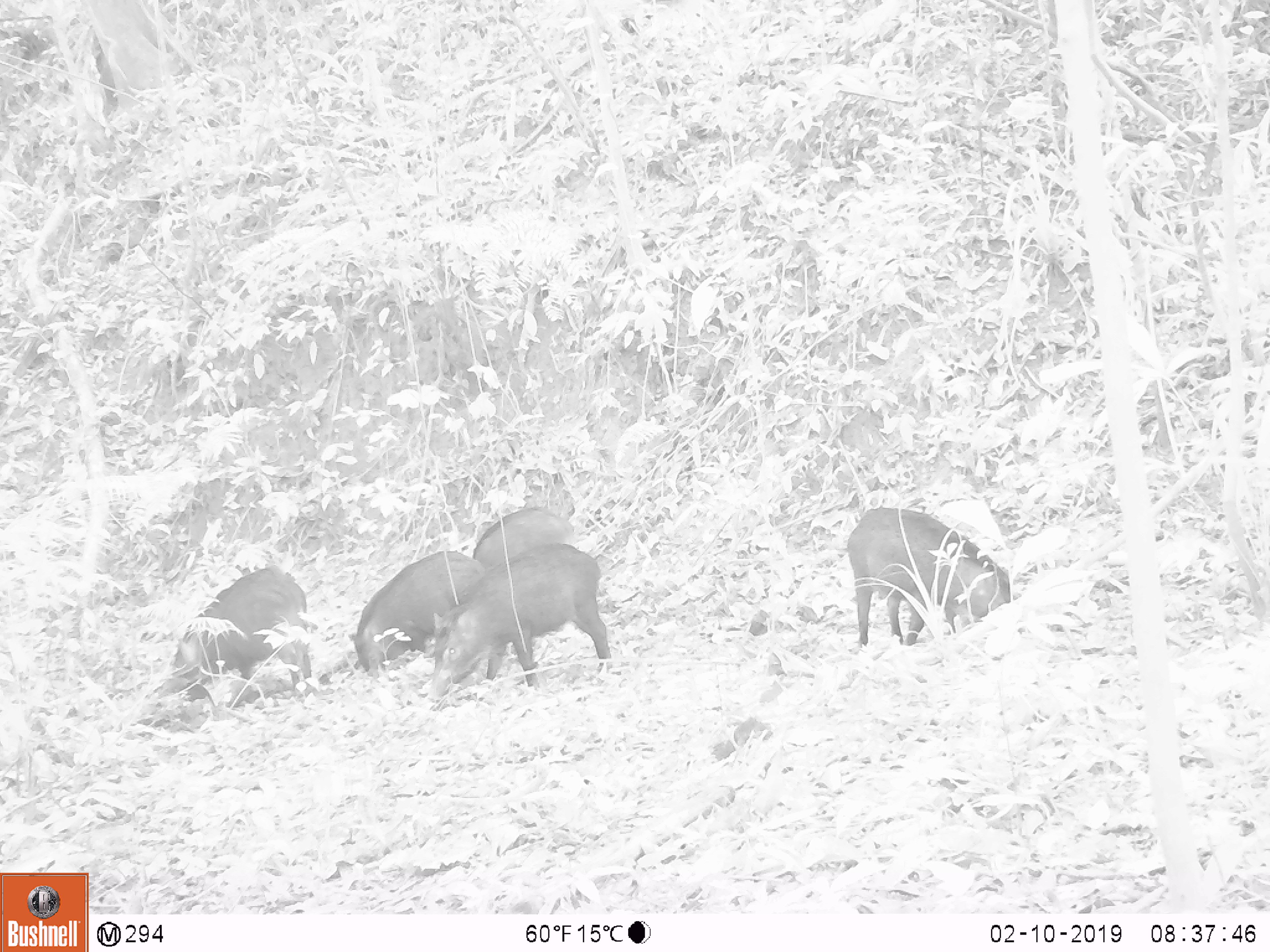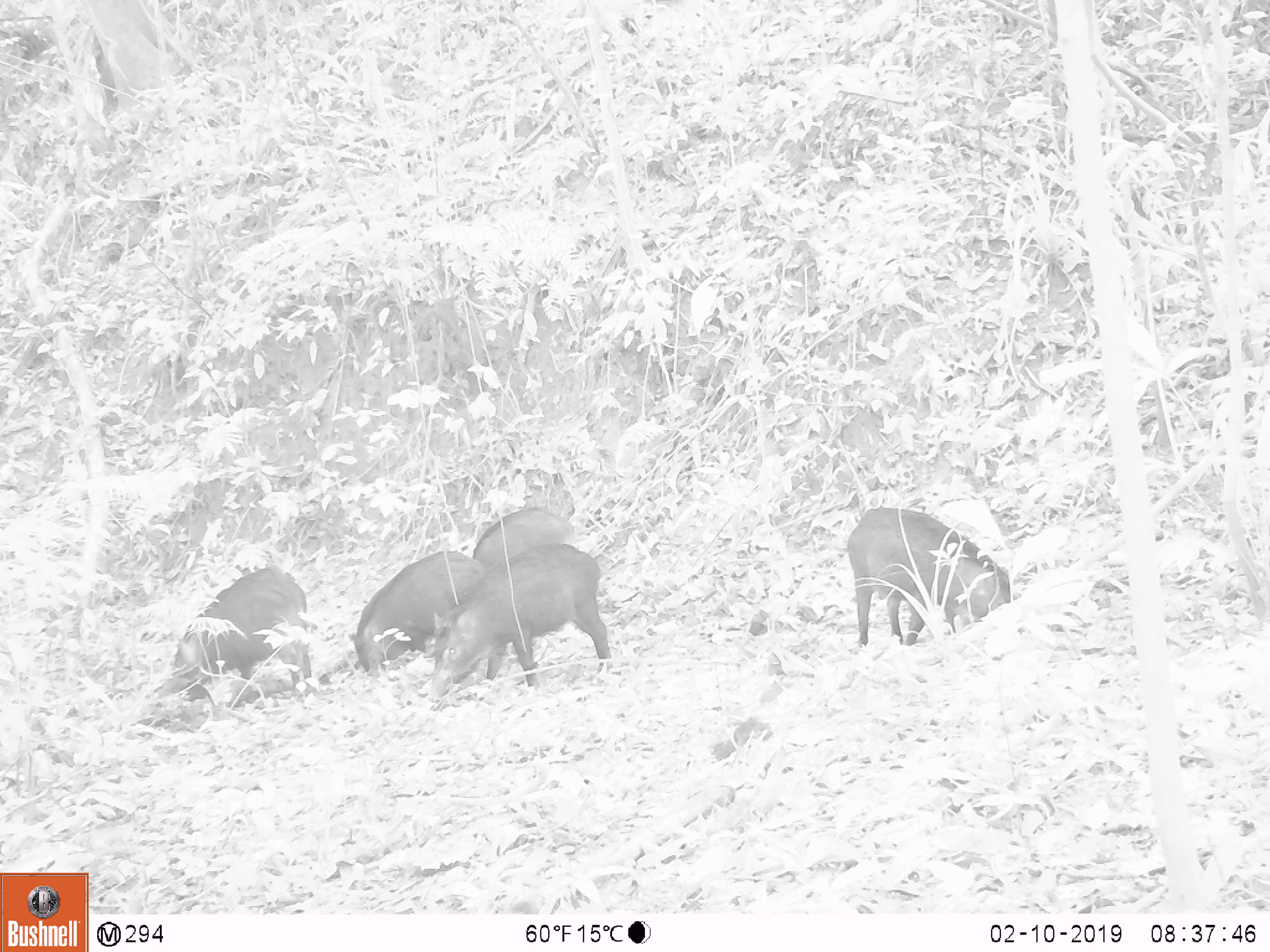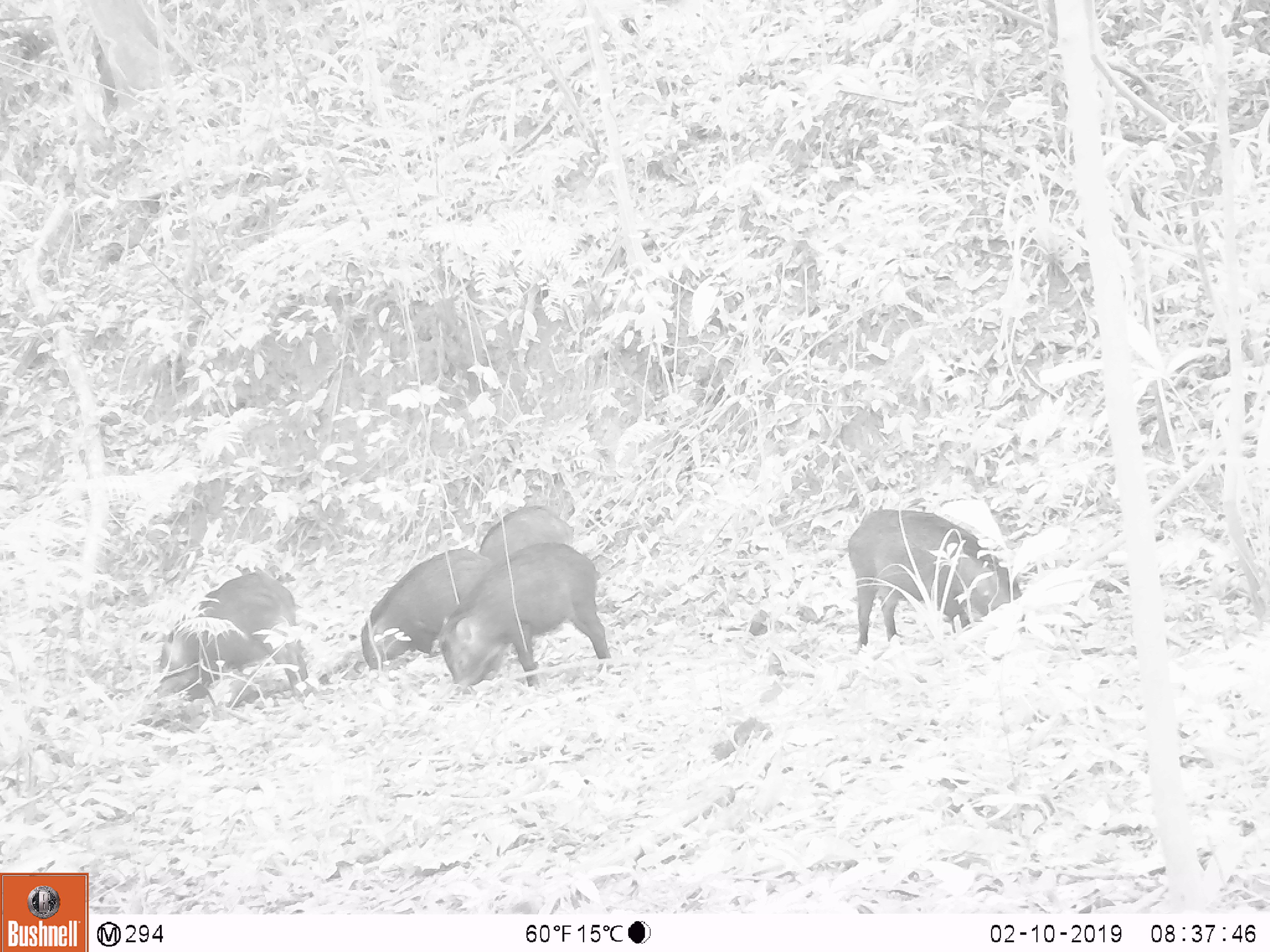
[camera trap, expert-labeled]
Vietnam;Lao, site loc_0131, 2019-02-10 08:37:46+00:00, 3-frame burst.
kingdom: Animalia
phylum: Chordata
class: Aves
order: Galliformes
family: Phasianidae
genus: Gallus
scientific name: Gallus gallus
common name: red junglefowl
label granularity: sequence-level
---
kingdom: Animalia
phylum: Chordata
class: Mammalia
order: Artiodactyla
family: Suidae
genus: Sus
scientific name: Sus scrofa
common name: eurasian wild pig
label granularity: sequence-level